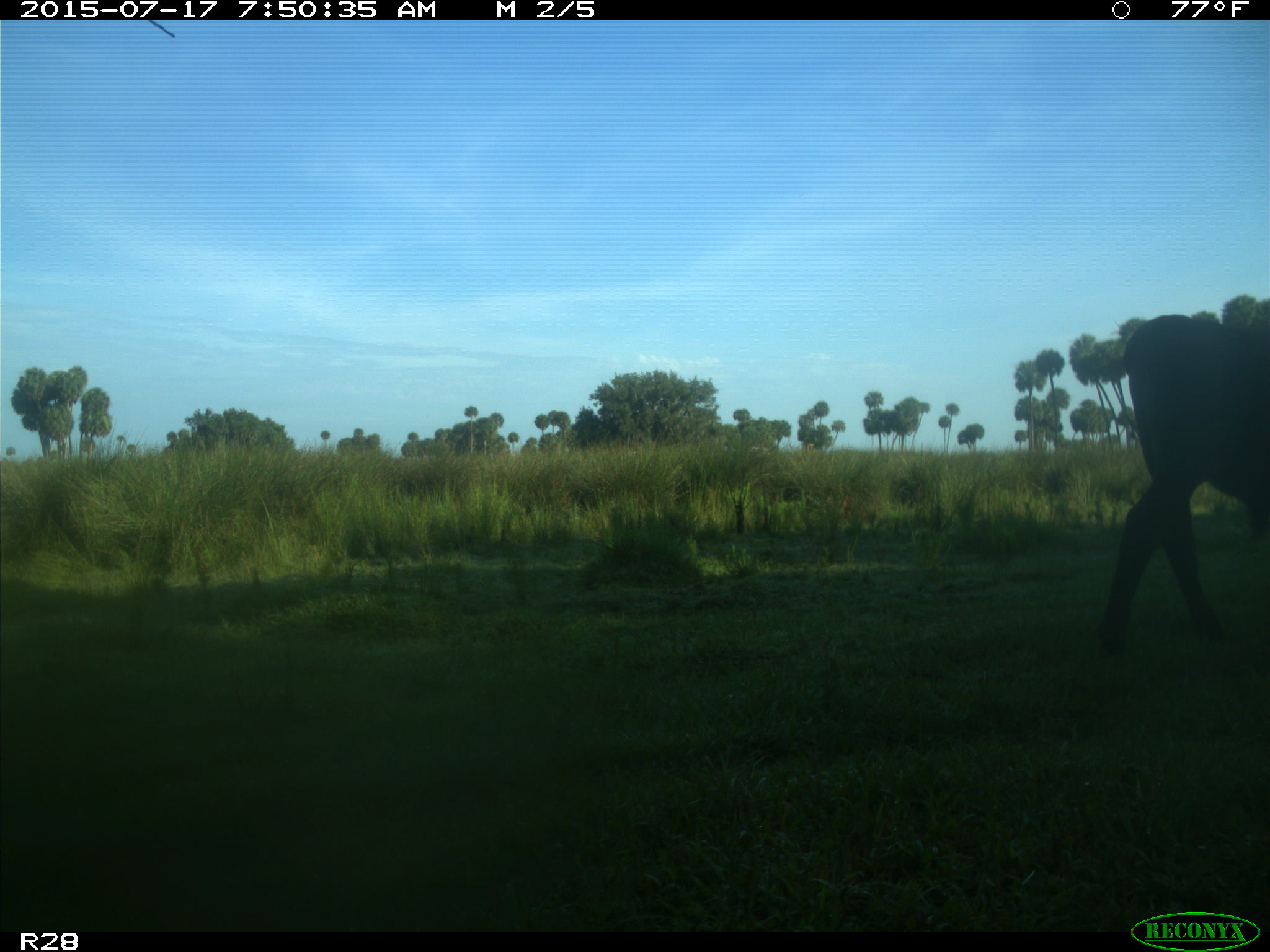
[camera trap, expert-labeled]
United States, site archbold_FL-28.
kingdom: Animalia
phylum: Chordata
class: Mammalia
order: Artiodactyla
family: Bovidae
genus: Bos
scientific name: Bos taurus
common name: domestic cow